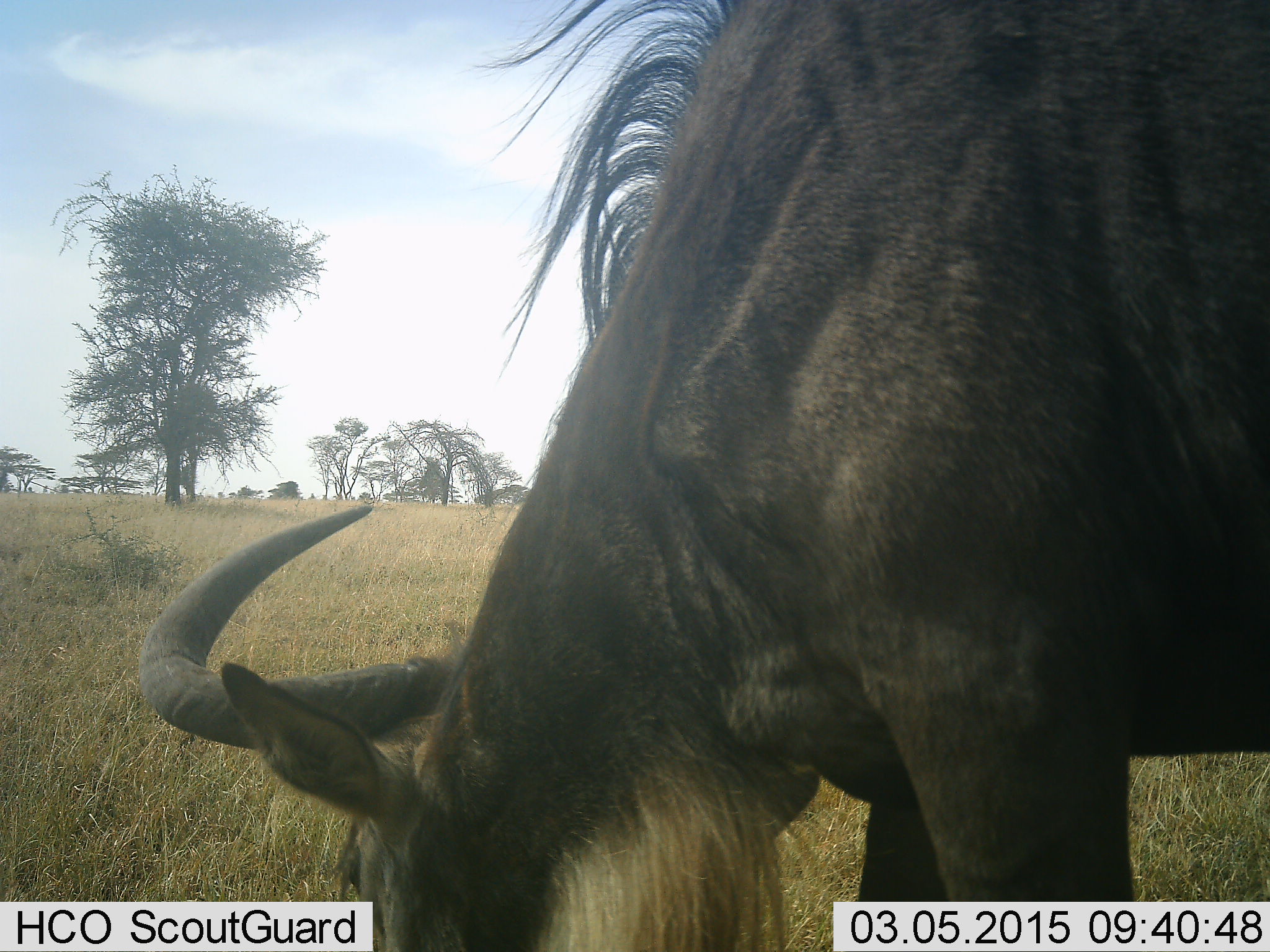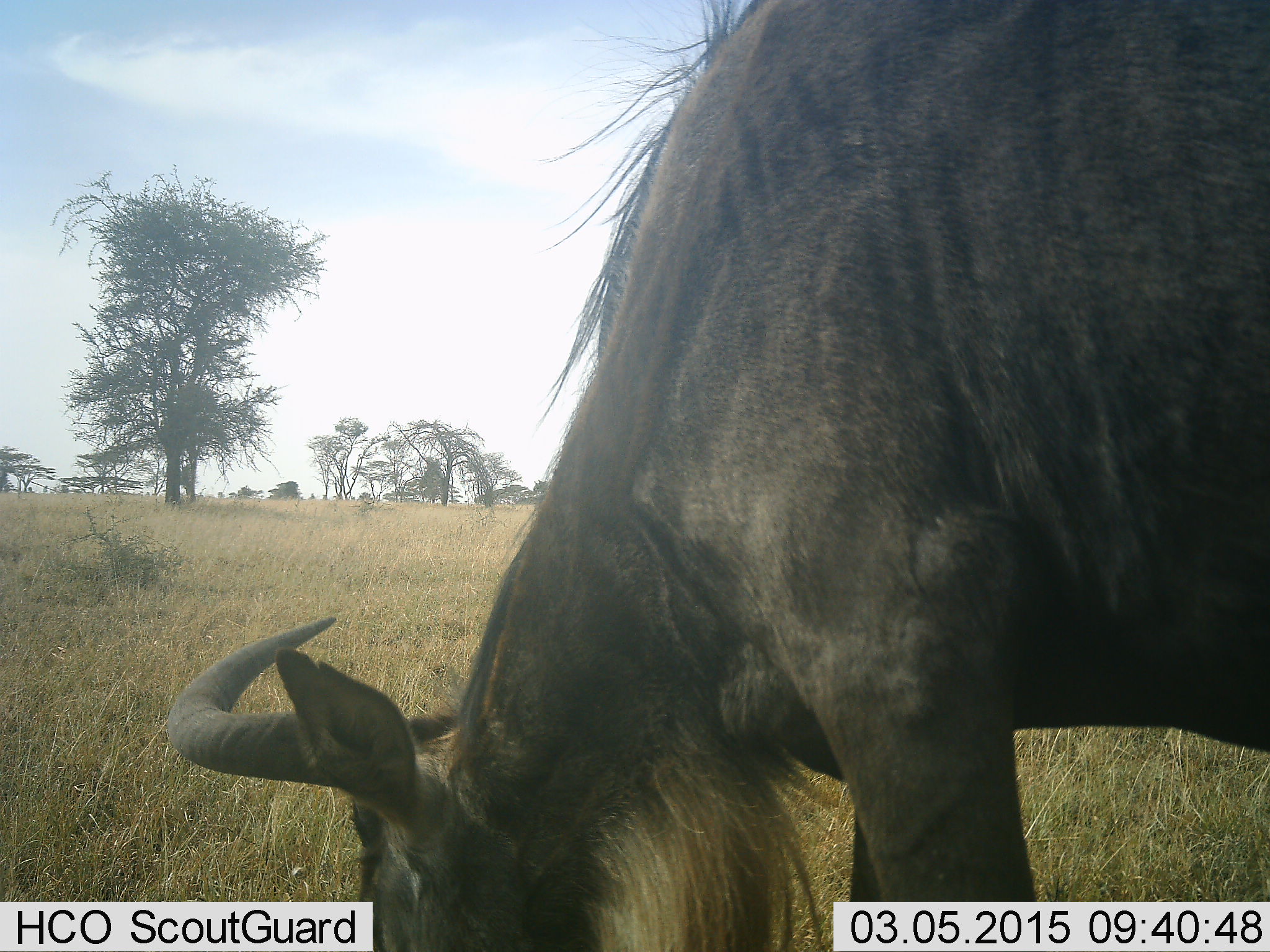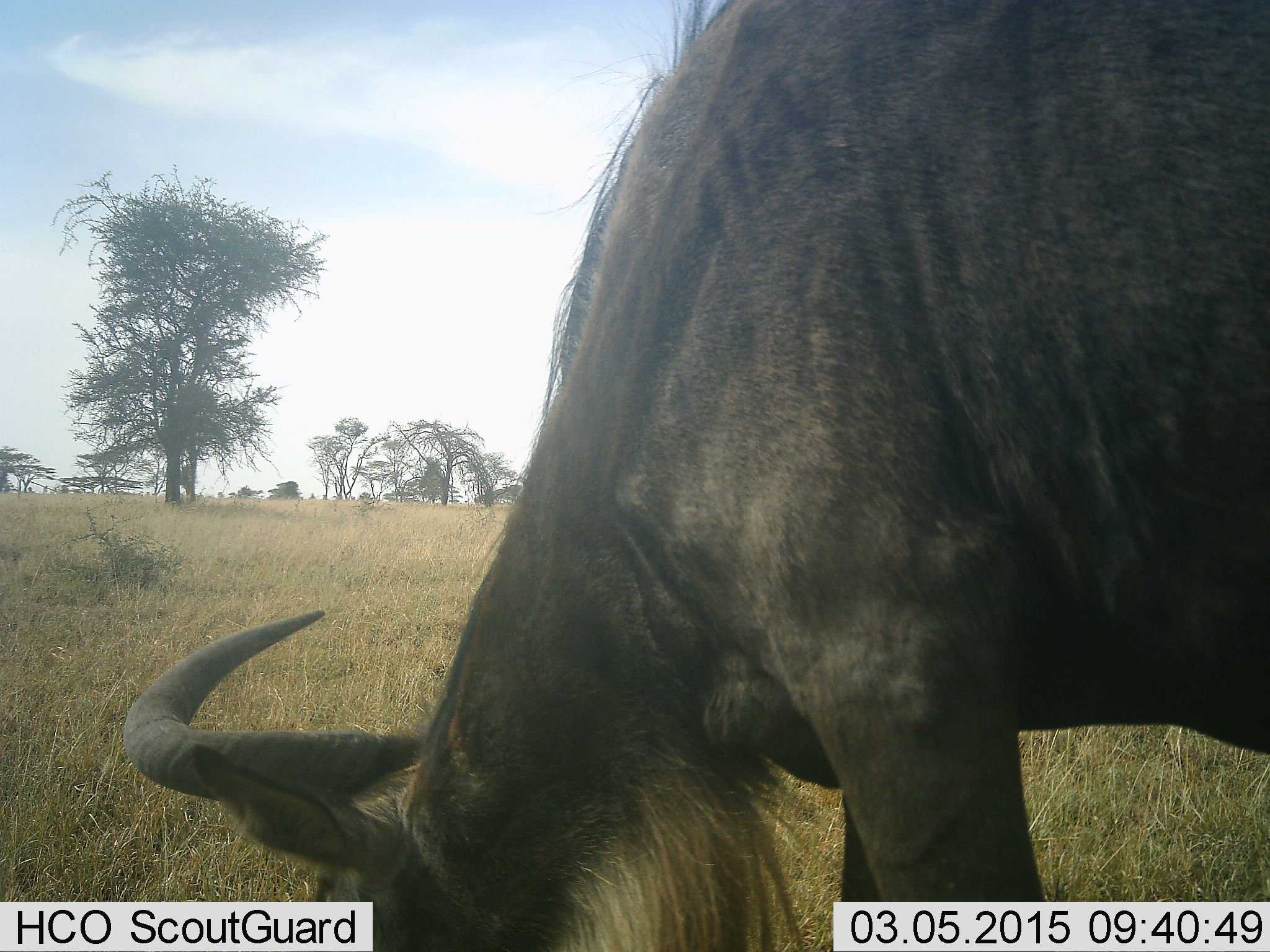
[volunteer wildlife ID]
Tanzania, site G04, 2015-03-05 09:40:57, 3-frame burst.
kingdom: Animalia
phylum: Chordata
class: Mammalia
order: Artiodactyla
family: Bovidae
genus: Connochaetes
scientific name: Connochaetes taurinus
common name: blue wildebeest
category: wildebeest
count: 1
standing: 10%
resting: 0%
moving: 0%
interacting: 0%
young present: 0%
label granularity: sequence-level